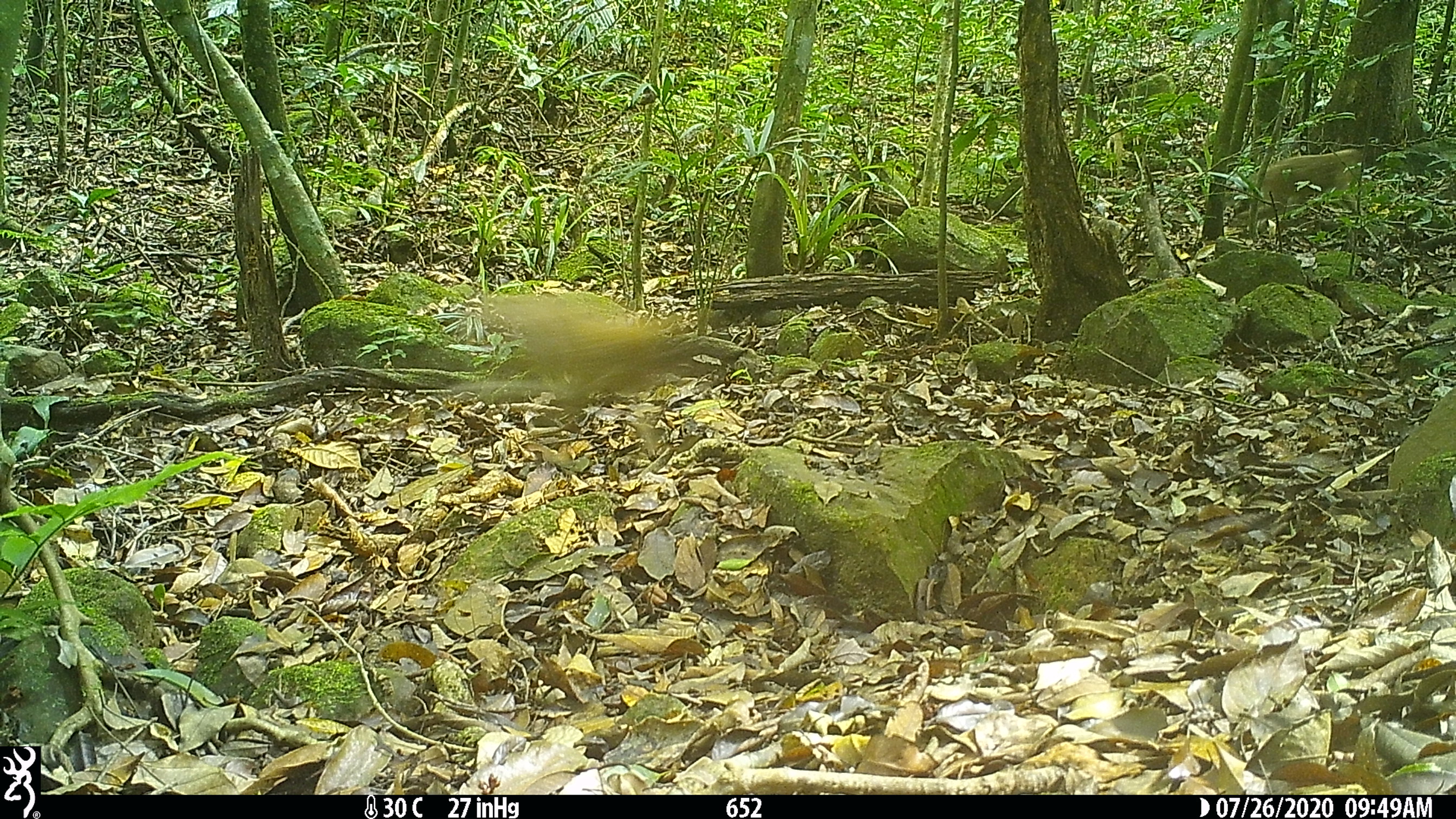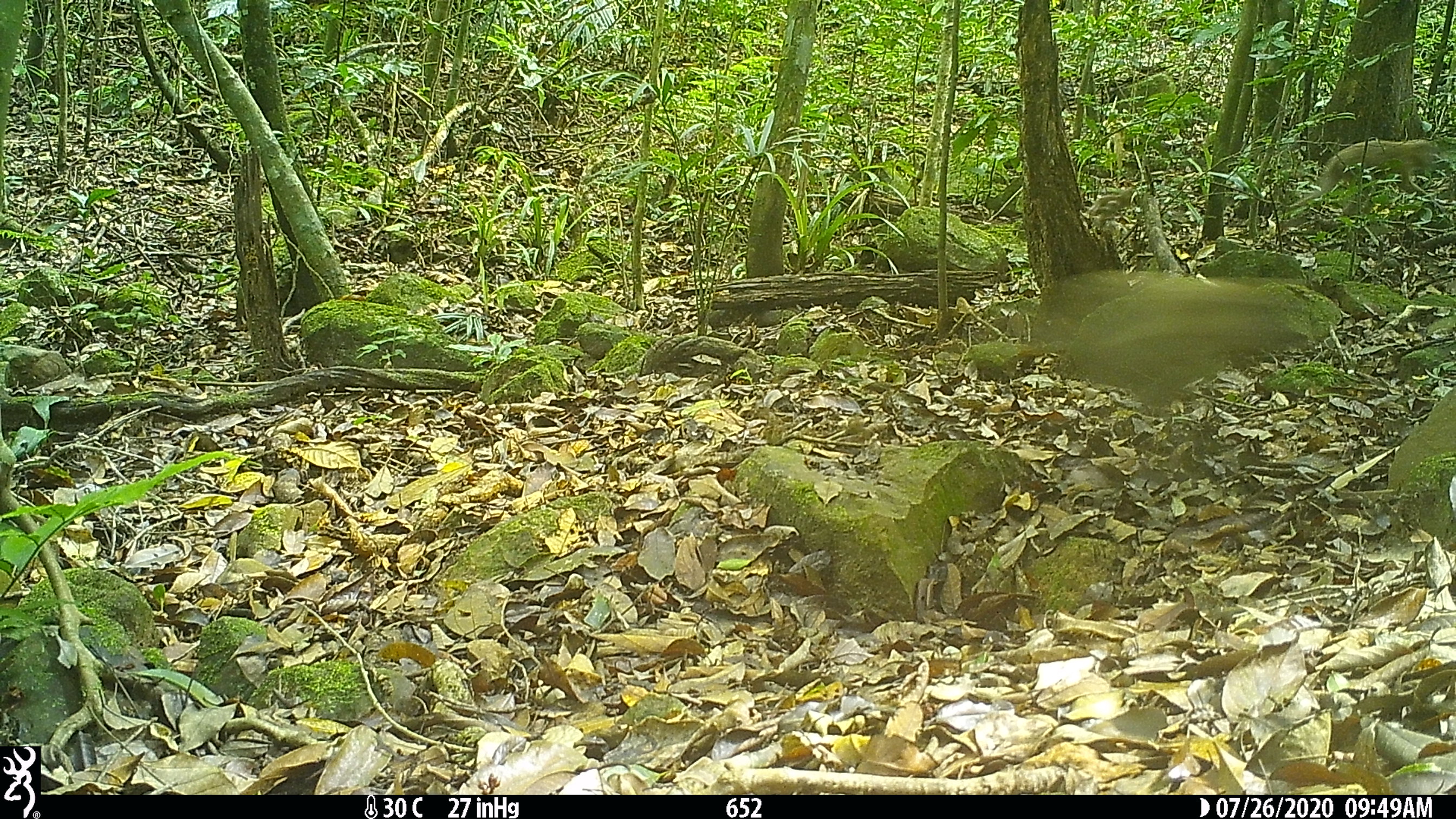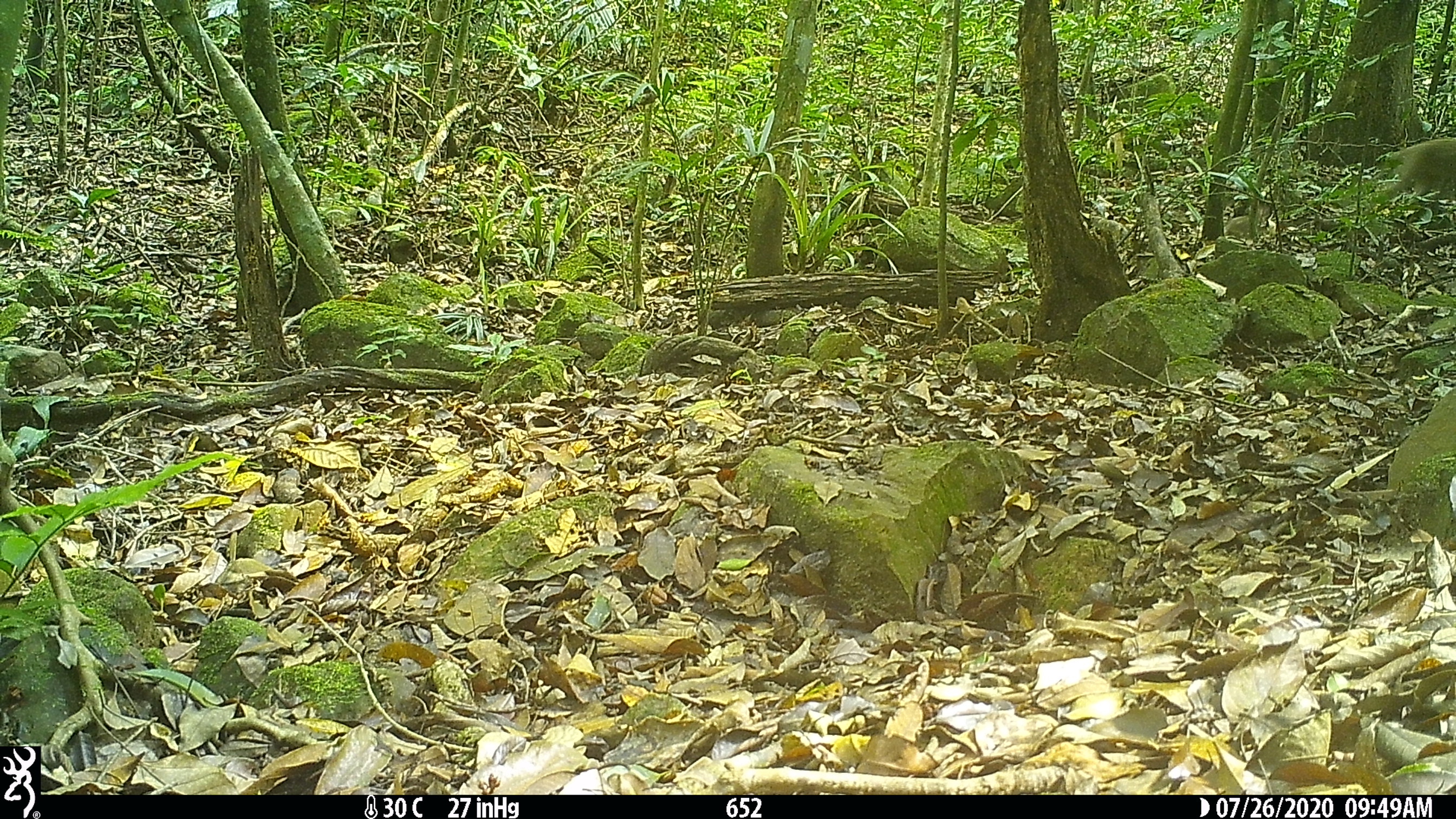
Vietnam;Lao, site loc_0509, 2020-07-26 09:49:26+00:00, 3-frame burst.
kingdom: Animalia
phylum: Chordata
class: Mammalia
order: Primates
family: Cercopithecidae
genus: Macaca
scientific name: Macaca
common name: macaques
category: assam or rhesus macaque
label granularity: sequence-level